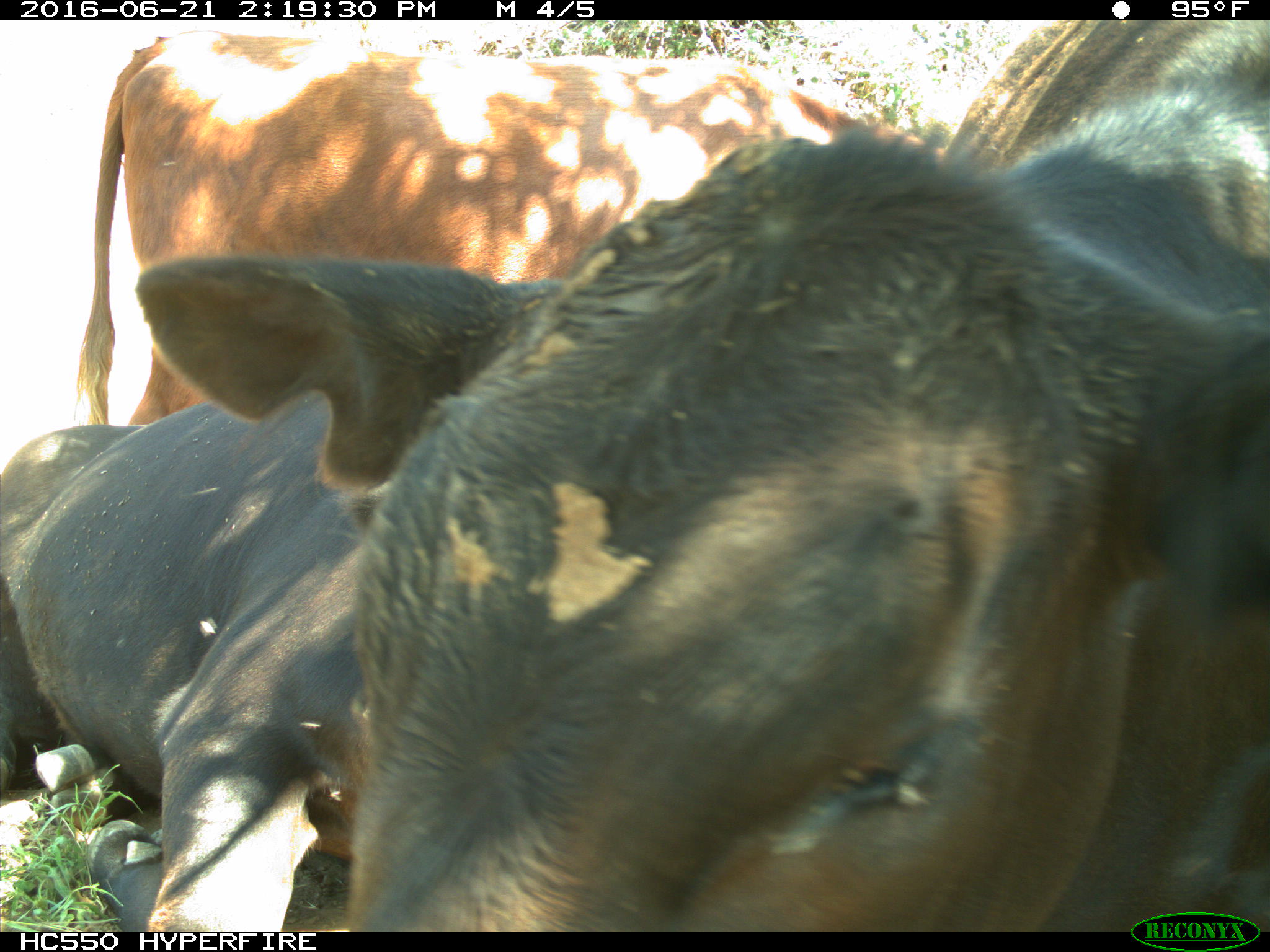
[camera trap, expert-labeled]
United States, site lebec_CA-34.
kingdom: Animalia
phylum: Chordata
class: Mammalia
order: Artiodactyla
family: Bovidae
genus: Bos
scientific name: Bos taurus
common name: domestic cow